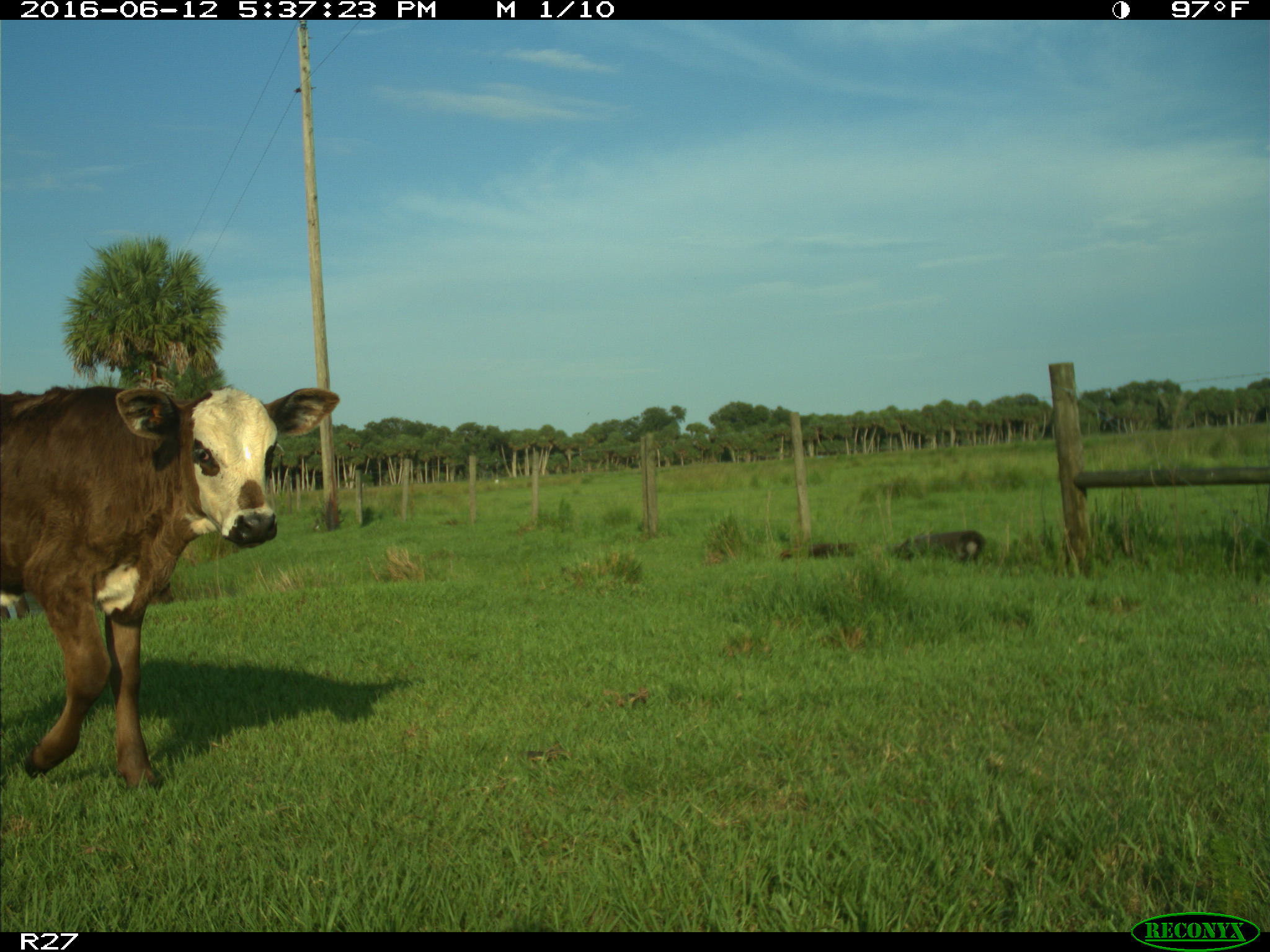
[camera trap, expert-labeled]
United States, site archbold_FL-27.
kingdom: Animalia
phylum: Chordata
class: Mammalia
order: Artiodactyla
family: Bovidae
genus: Bos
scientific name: Bos taurus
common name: domestic cow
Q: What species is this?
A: Bos taurus (domestic cow).